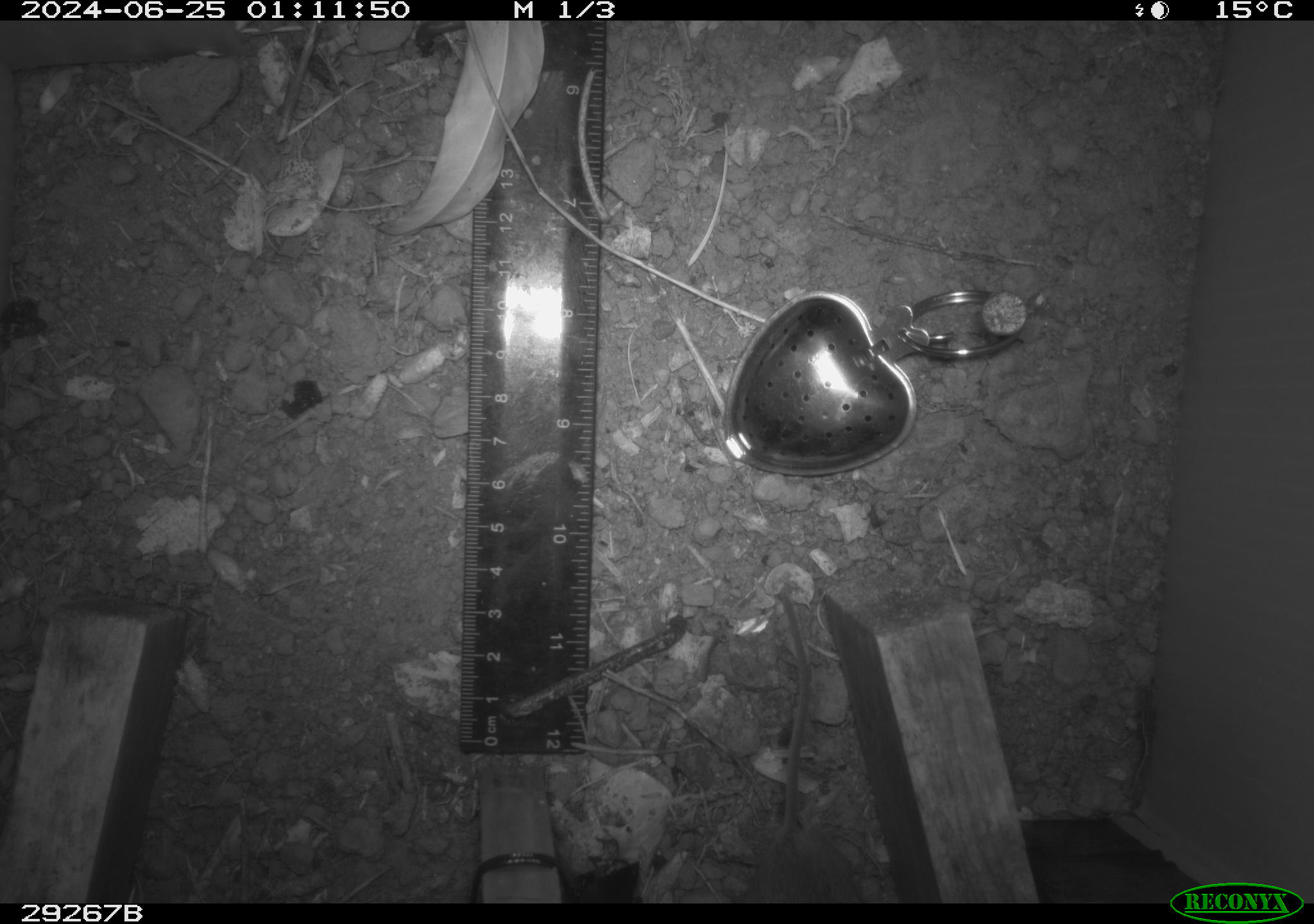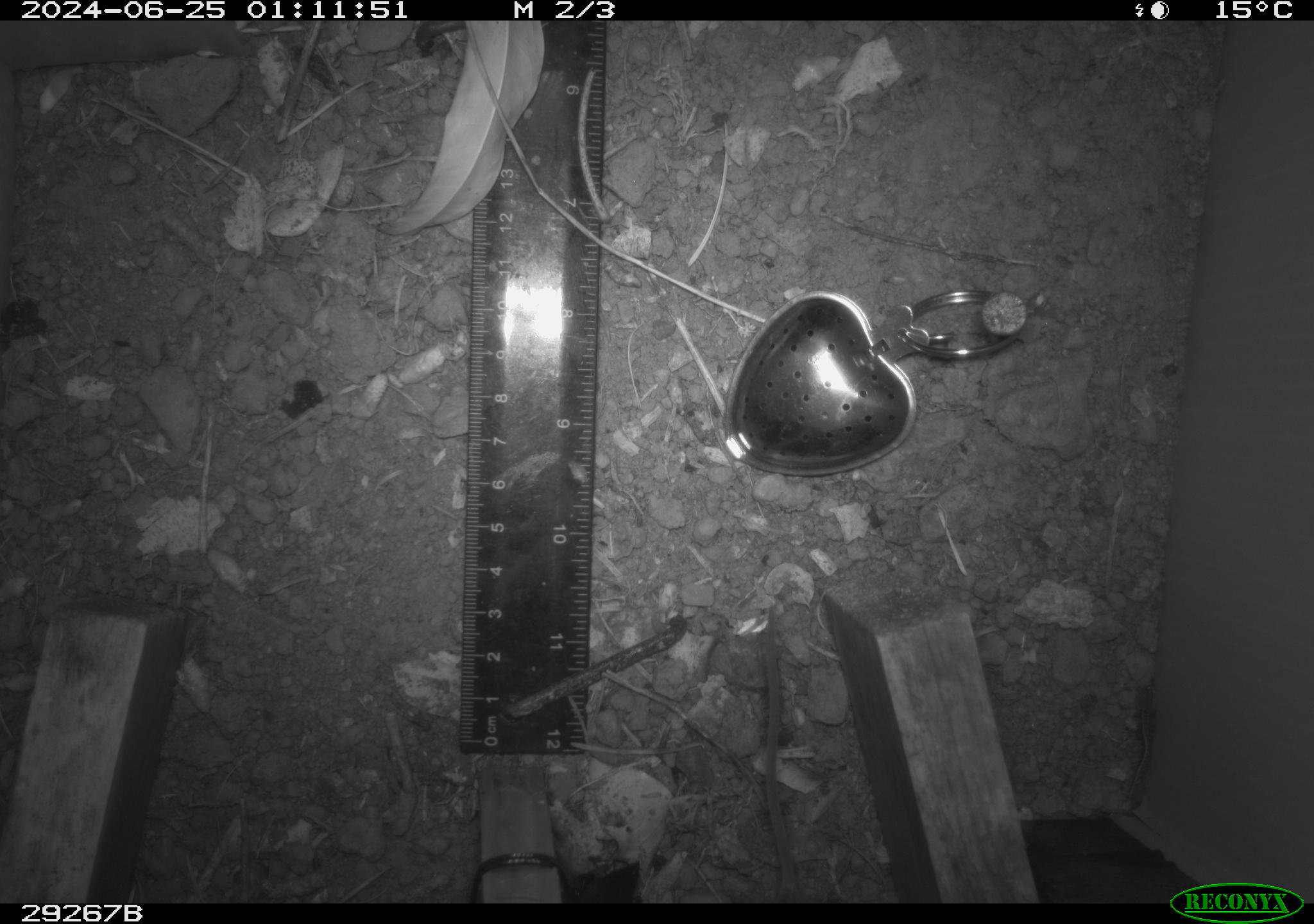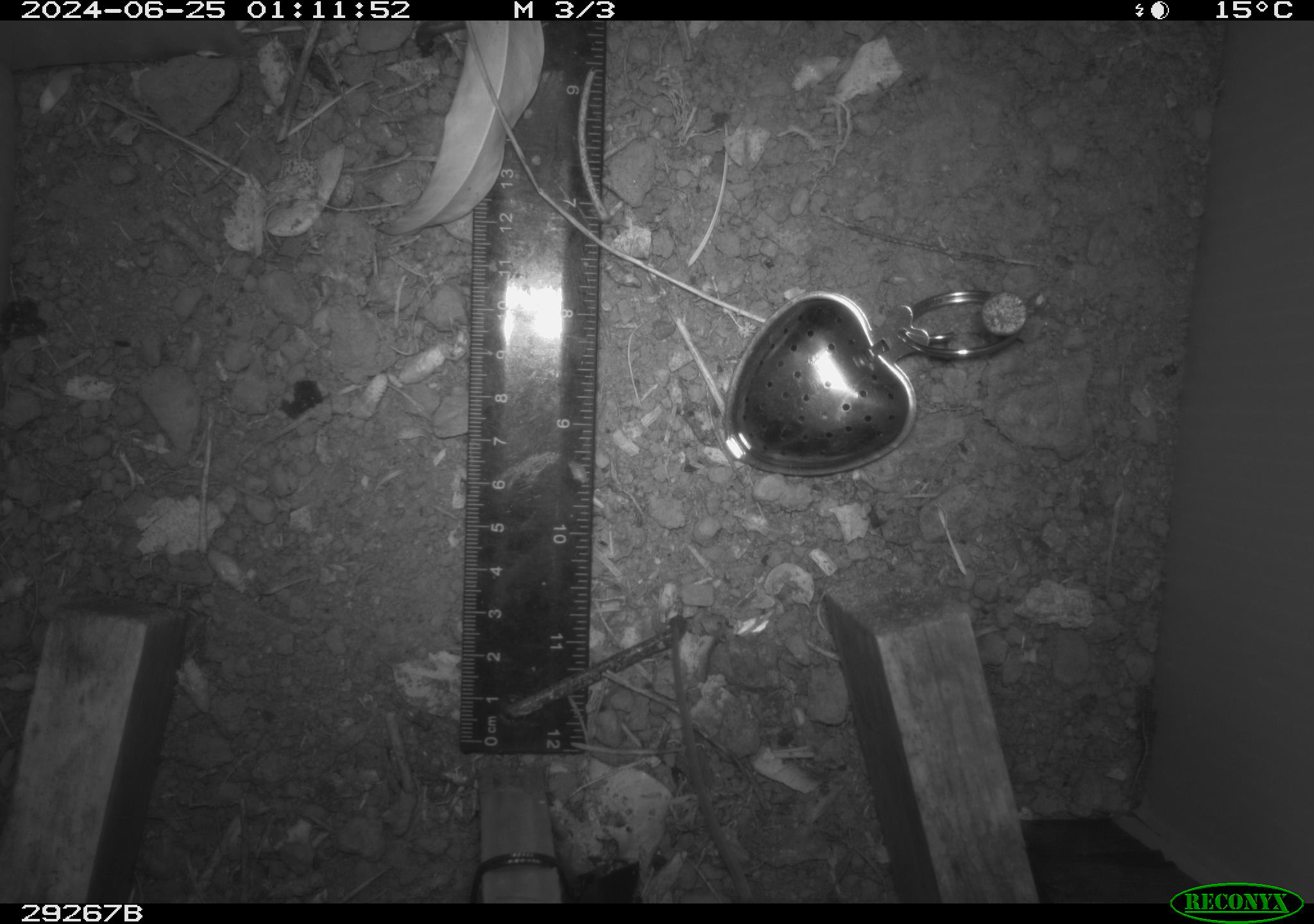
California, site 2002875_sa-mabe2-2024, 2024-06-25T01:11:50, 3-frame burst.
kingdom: Animalia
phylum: Chordata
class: Mammalia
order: Rodentia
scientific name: Rodentia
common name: rodent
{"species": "rodent (Rodentia)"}